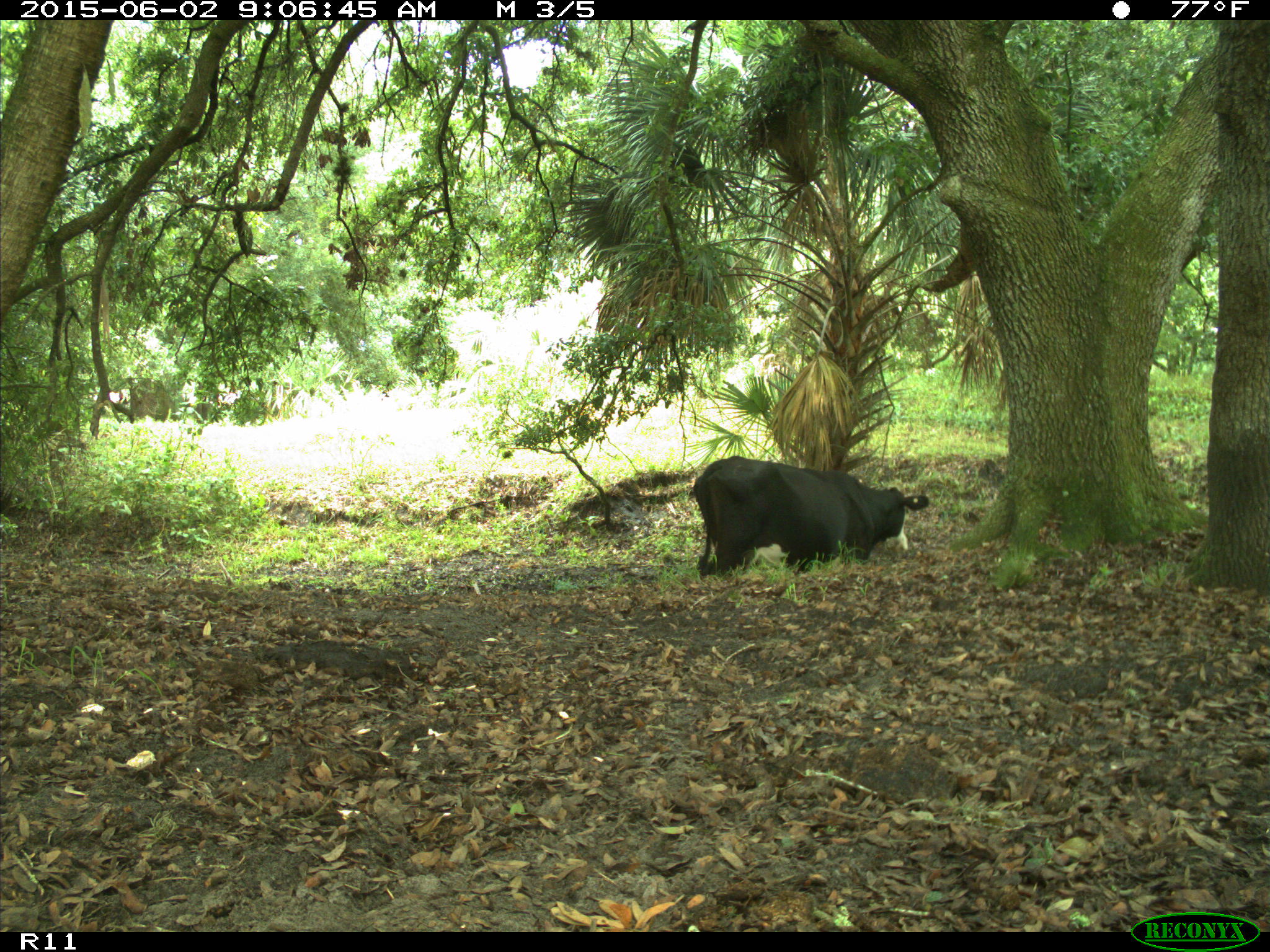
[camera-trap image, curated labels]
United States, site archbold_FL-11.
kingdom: Animalia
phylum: Chordata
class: Mammalia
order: Artiodactyla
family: Bovidae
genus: Bos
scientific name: Bos taurus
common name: domestic cow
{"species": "Bos taurus (domestic cow)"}